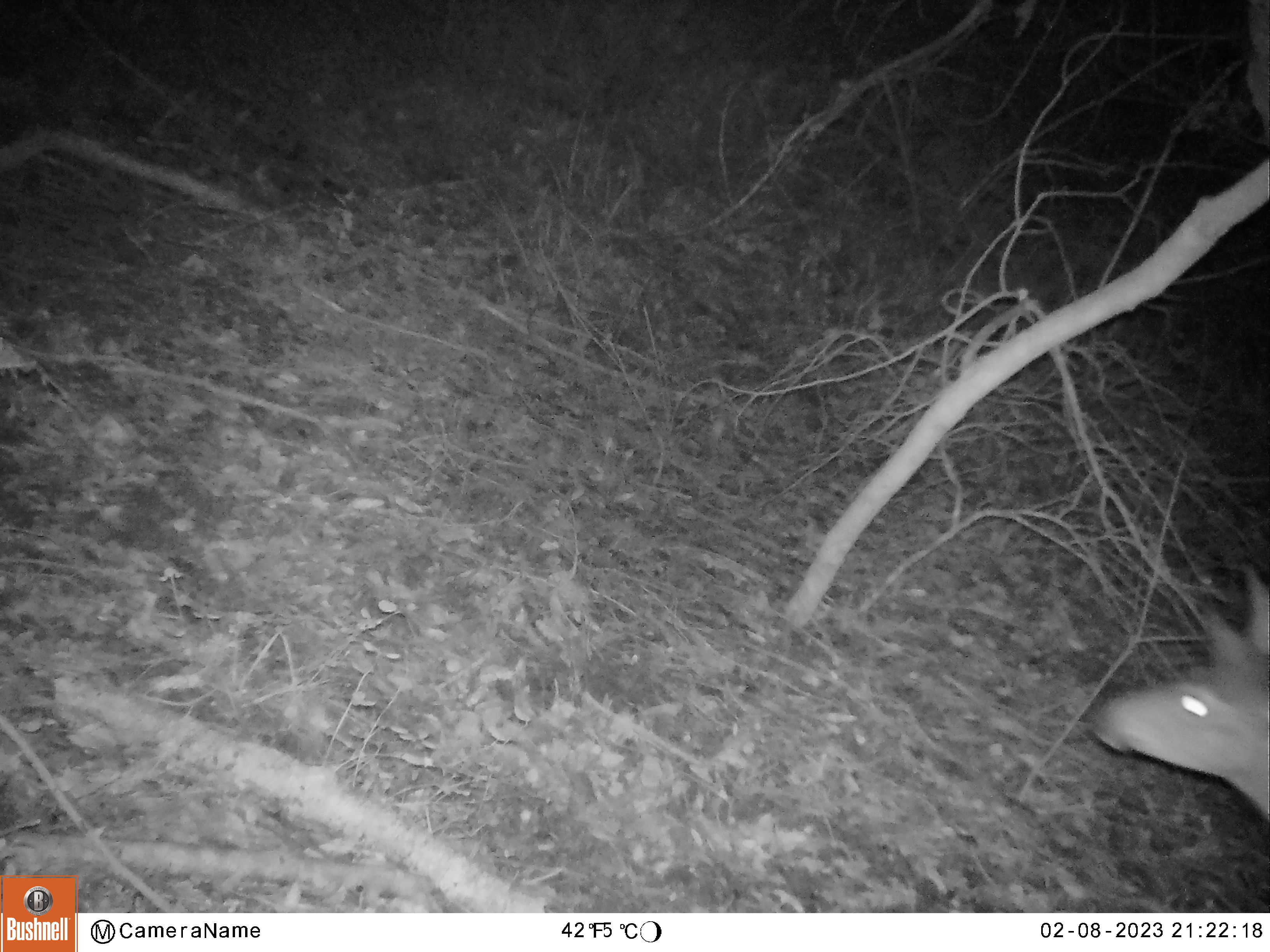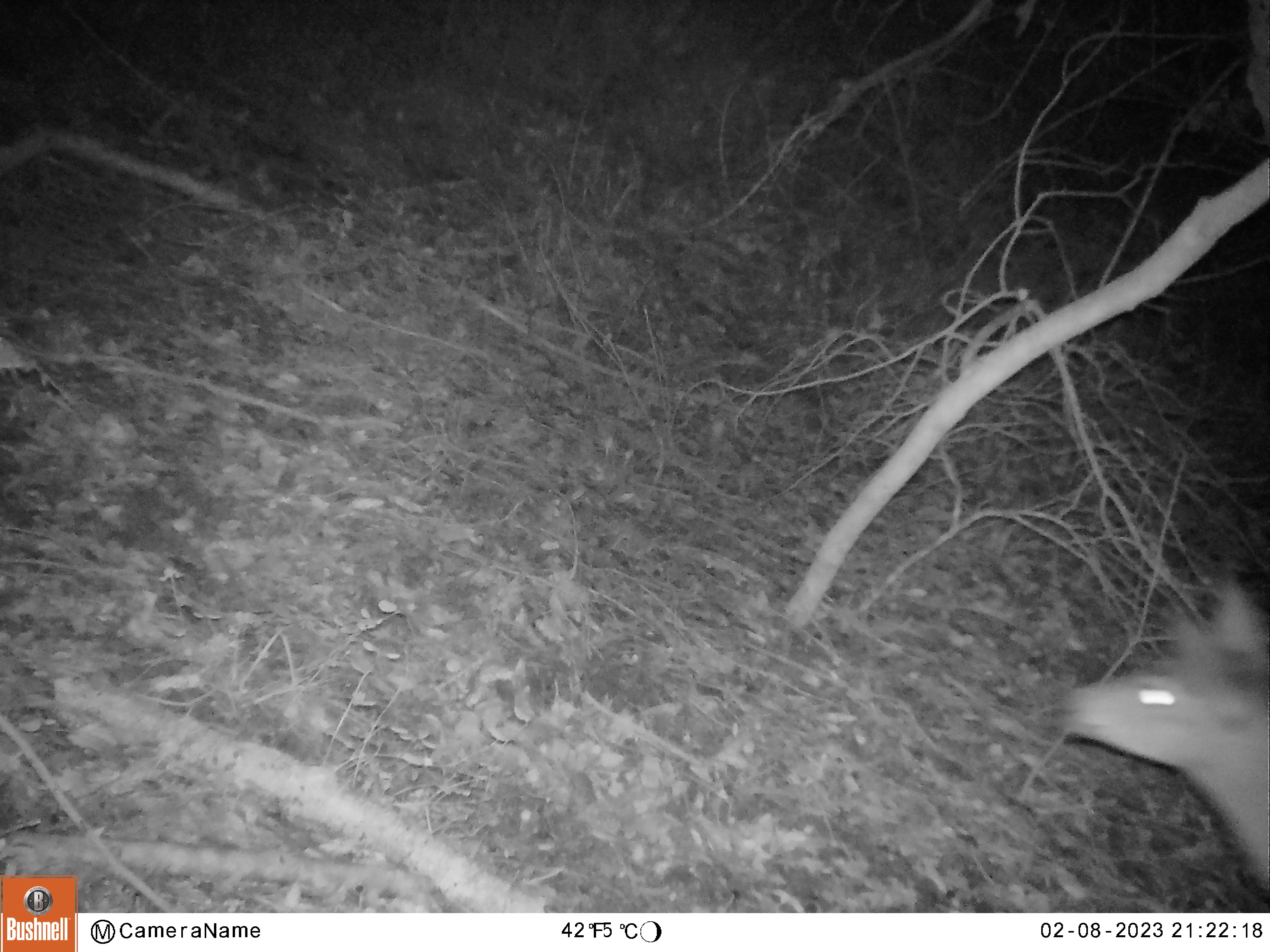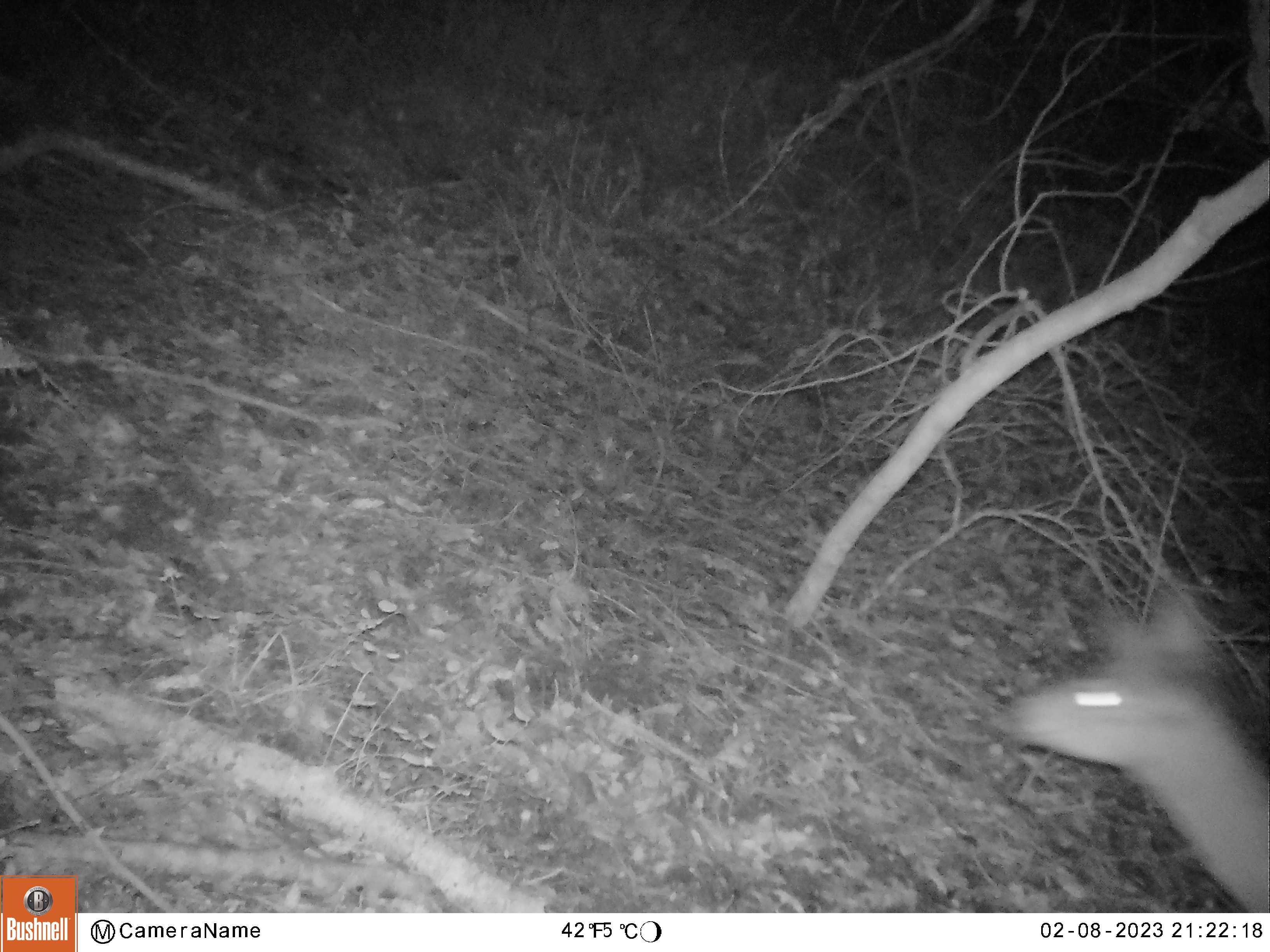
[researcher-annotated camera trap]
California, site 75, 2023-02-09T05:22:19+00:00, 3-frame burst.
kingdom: Animalia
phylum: Chordata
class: Mammalia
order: Artiodactyla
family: Cervidae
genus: Odocoileus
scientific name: Odocoileus hemionus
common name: mule deer